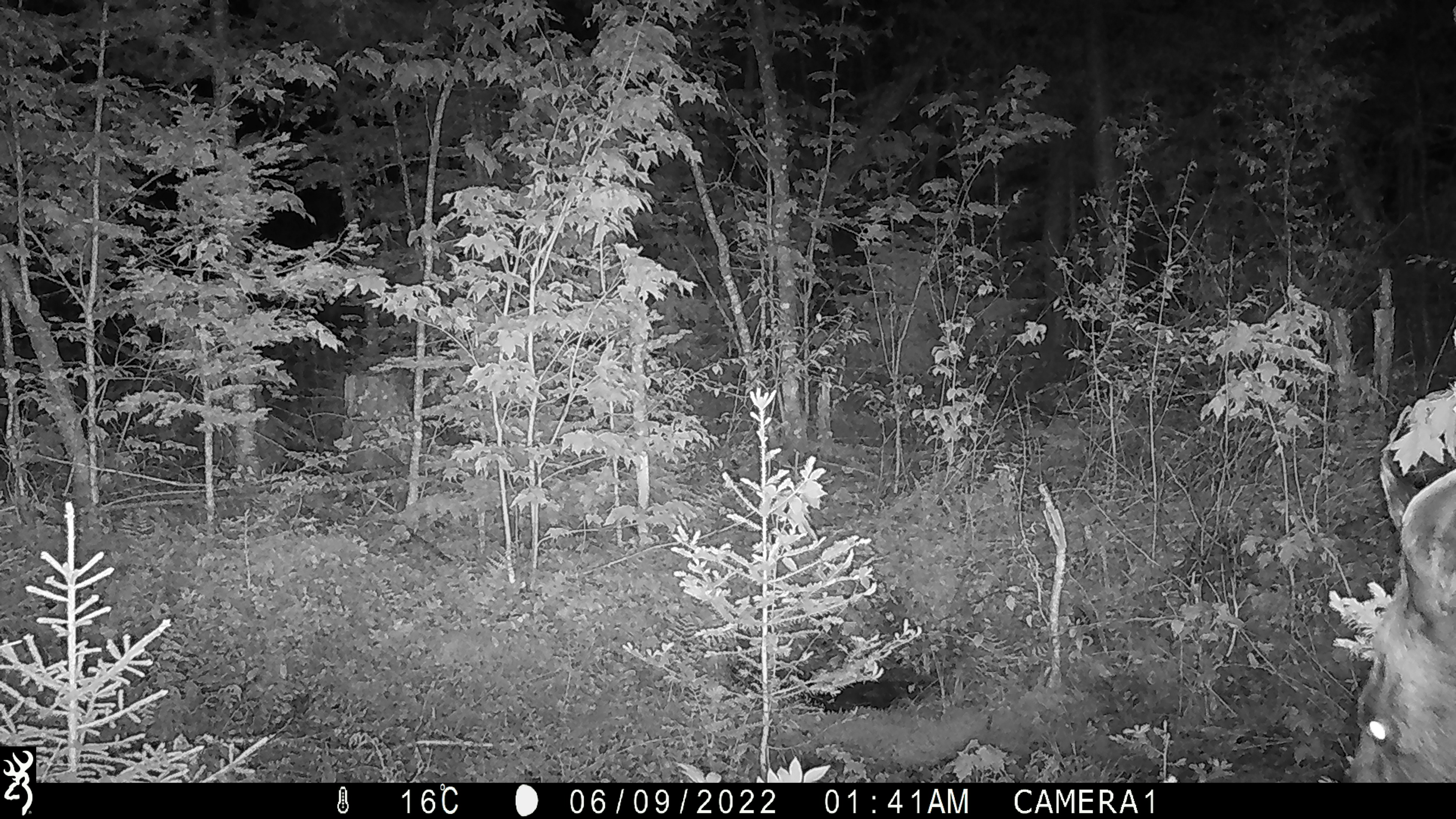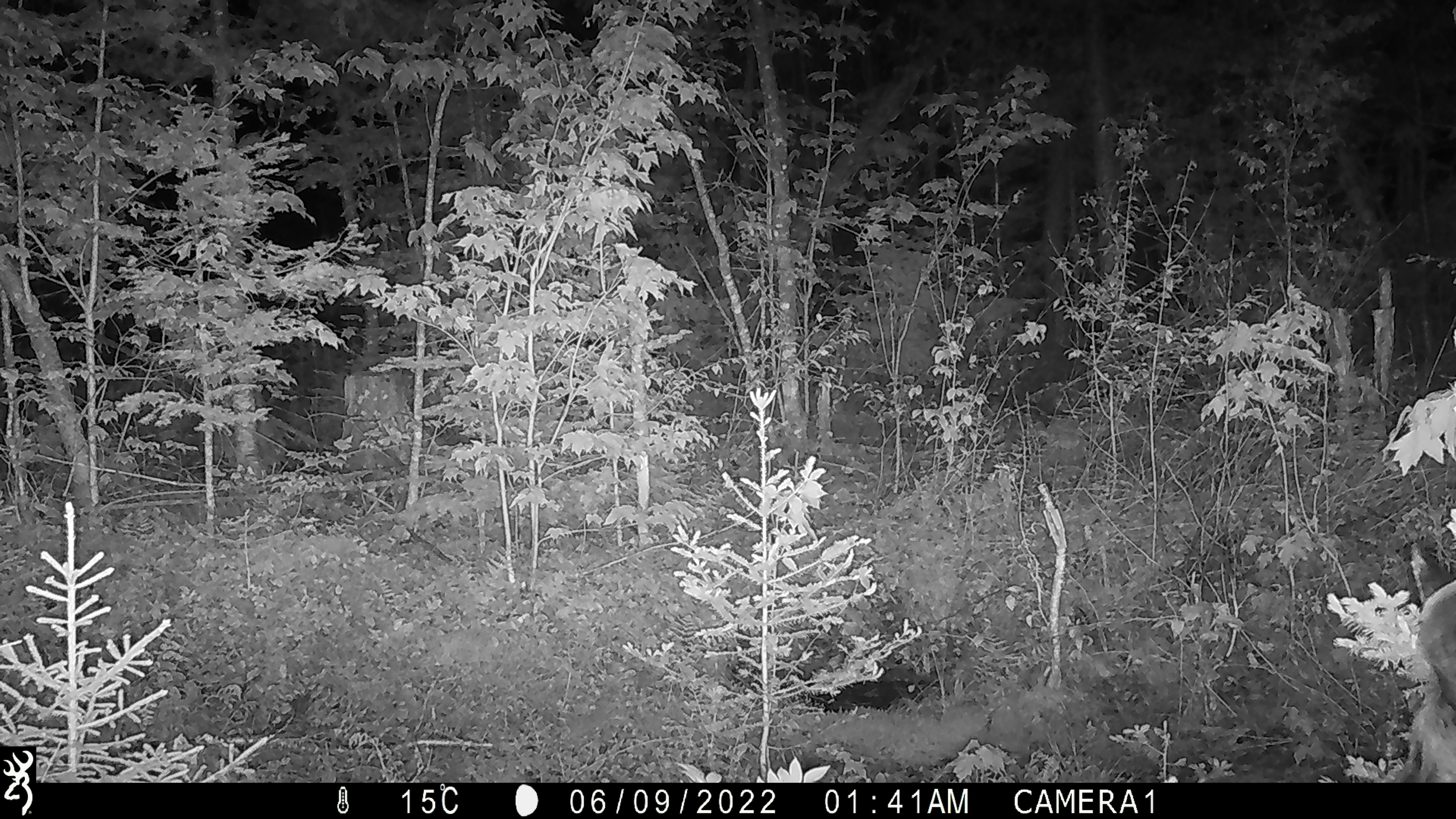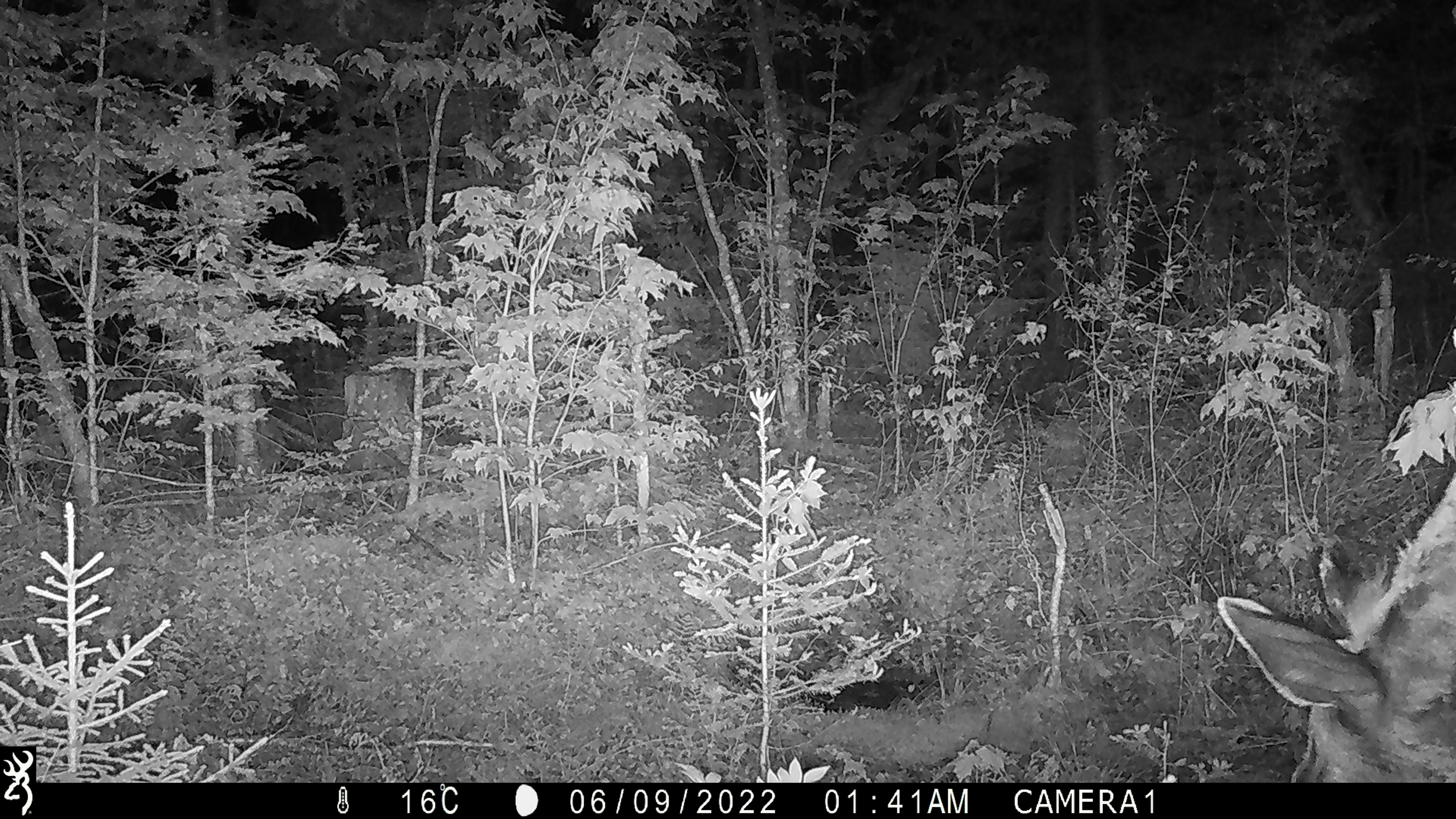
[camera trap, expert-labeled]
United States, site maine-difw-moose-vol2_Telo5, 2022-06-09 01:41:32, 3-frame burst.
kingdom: Animalia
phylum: Chordata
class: Mammalia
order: Artiodactyla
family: Cervidae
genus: Alces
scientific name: Alces alces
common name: moose